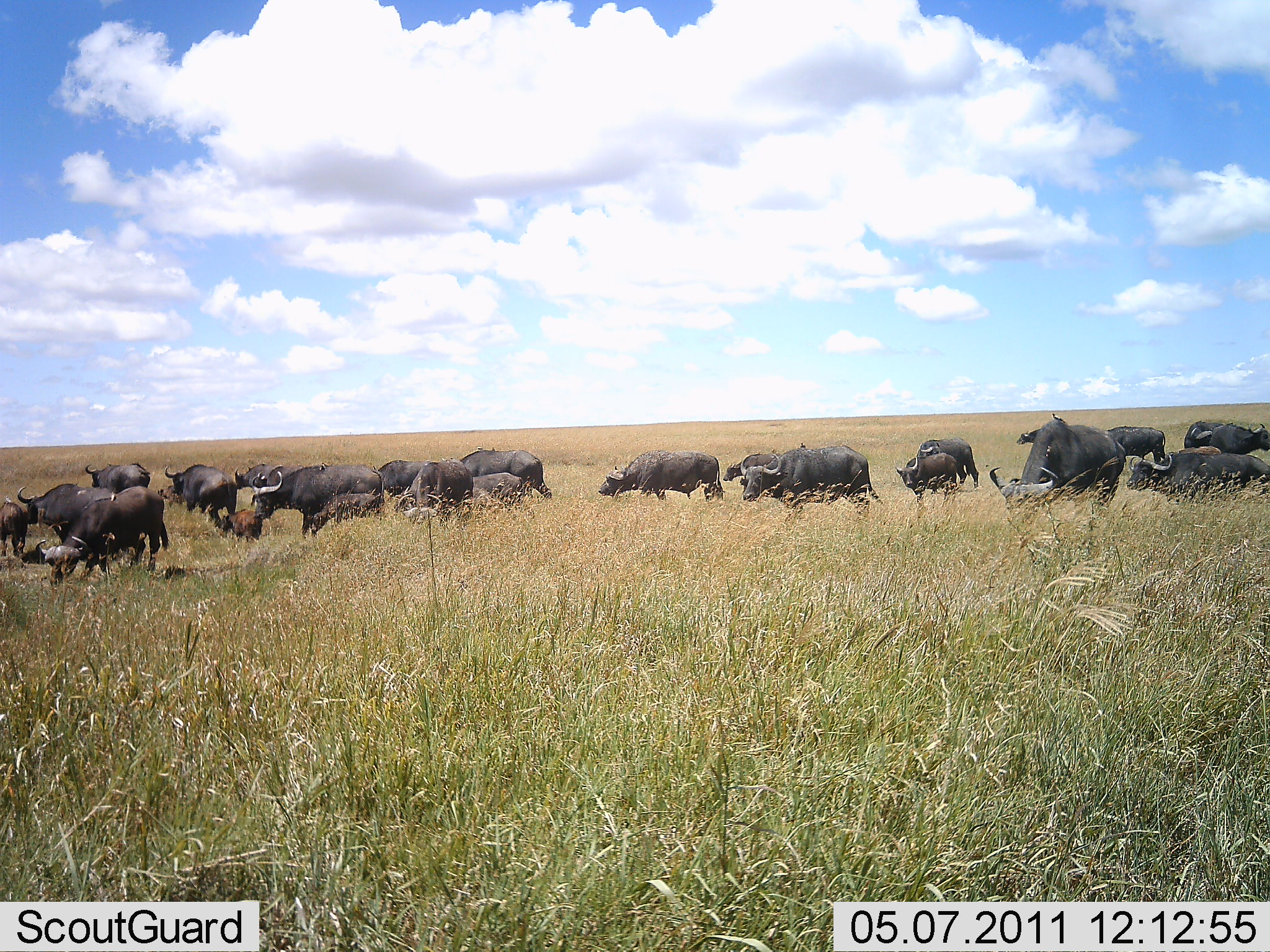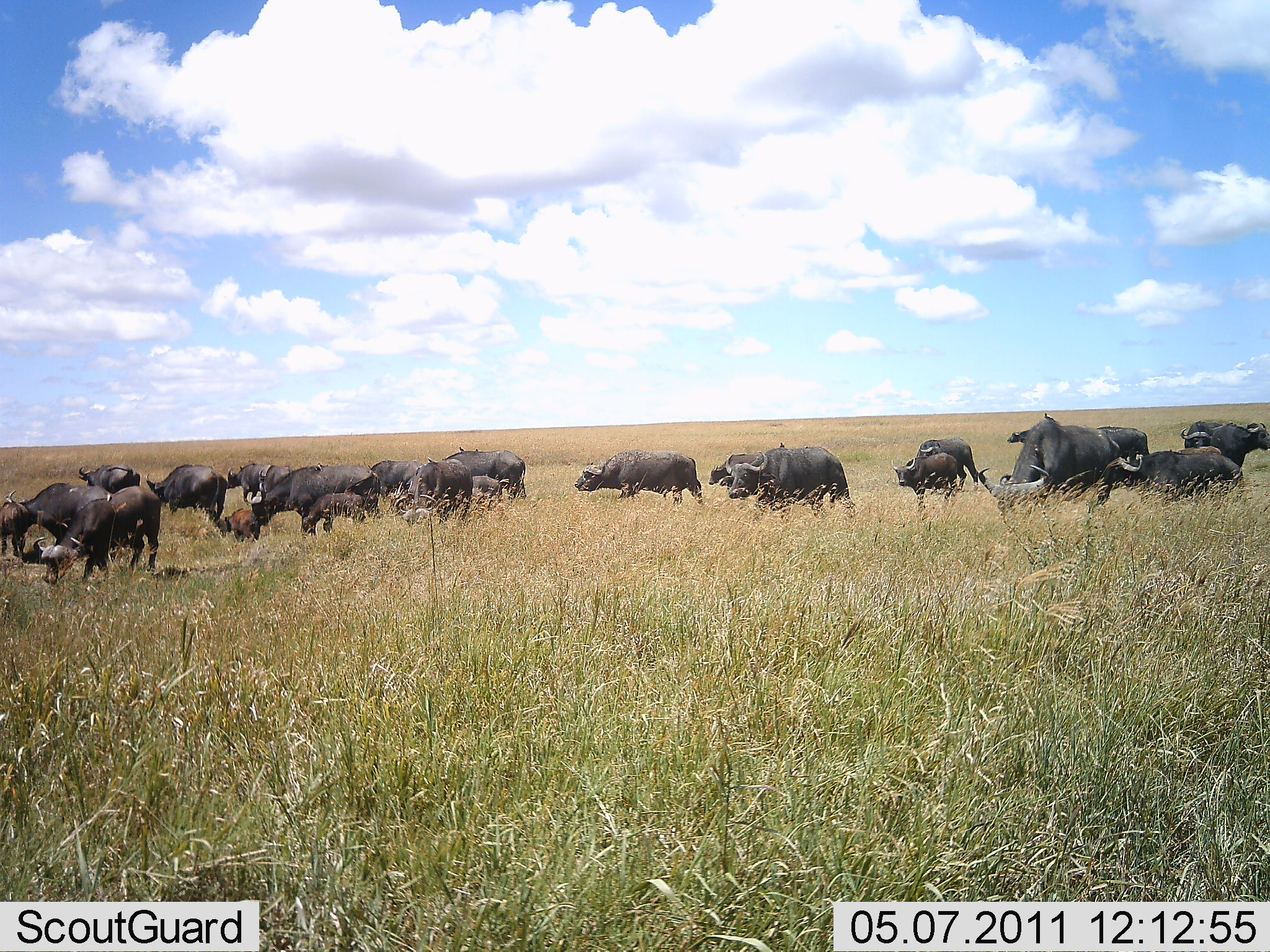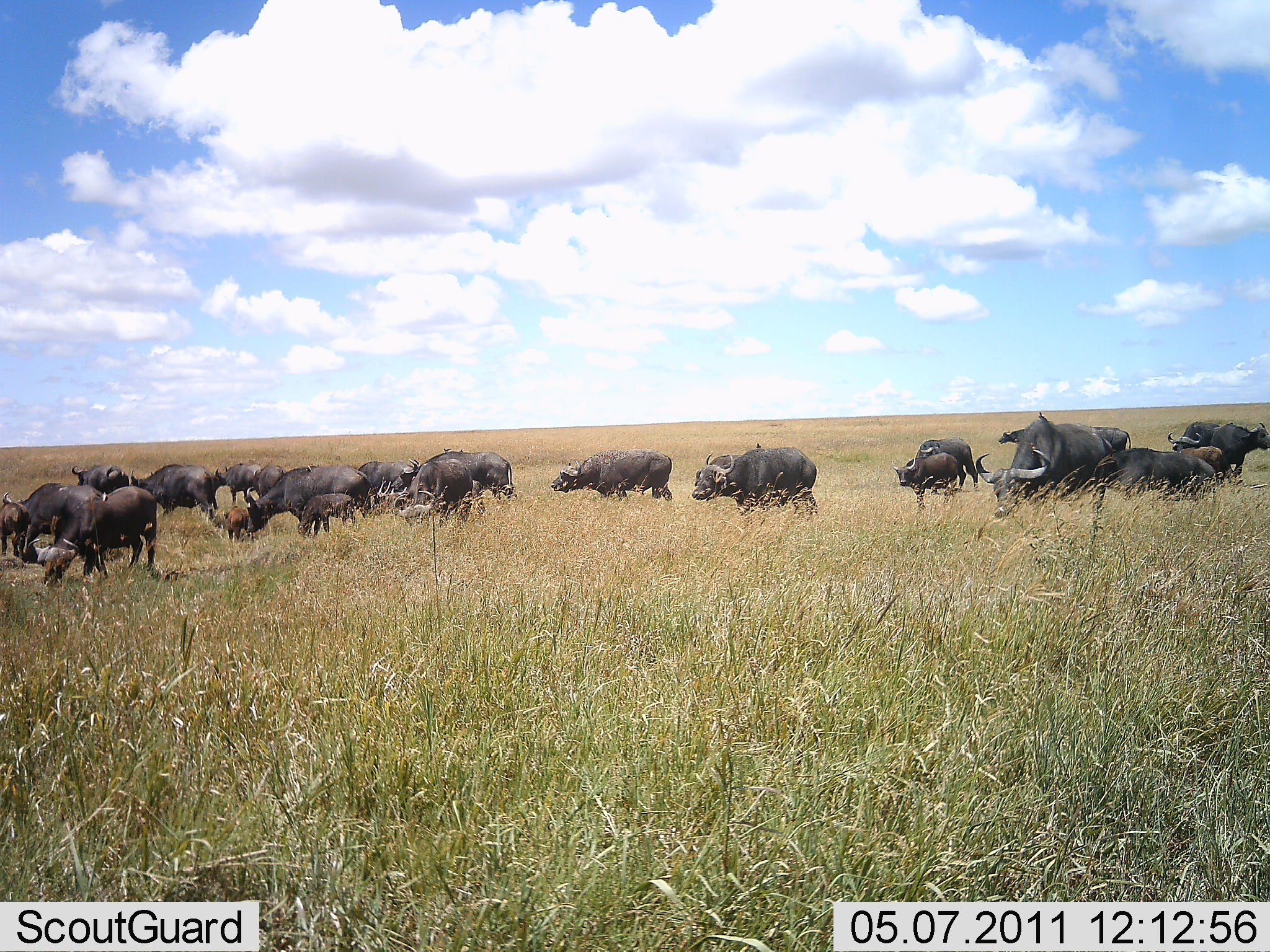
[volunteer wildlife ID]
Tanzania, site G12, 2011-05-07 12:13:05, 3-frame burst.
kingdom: Animalia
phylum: Chordata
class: Mammalia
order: Artiodactyla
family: Bovidae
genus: Syncerus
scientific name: Syncerus caffer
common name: cape buffalo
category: buffalo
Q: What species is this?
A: Buffalo (cape buffalo) (Syncerus caffer).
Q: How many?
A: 11-50.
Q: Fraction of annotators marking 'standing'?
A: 50%.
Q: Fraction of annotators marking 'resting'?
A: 0%.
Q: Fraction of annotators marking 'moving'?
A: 80%.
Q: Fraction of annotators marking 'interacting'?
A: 0%.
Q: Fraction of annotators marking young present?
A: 70%.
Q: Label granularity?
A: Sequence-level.